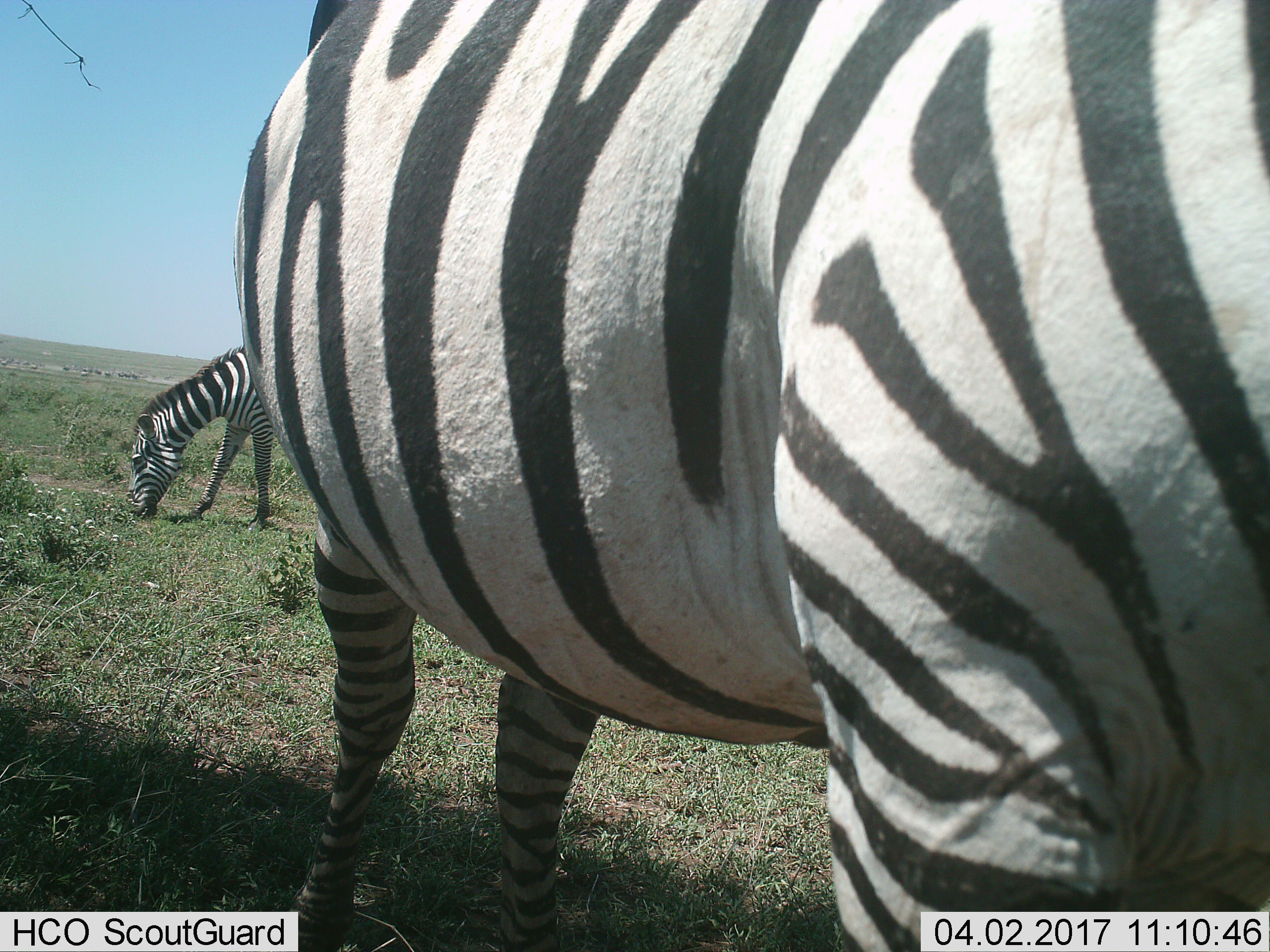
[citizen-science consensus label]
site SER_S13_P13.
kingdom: Animalia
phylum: Chordata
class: Mammalia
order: Perissodactyla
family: Equidae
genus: Equus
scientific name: Equus quagga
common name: plains zebra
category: zebraplains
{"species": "zebraplains (plains zebra) (Equus quagga)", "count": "2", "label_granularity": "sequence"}